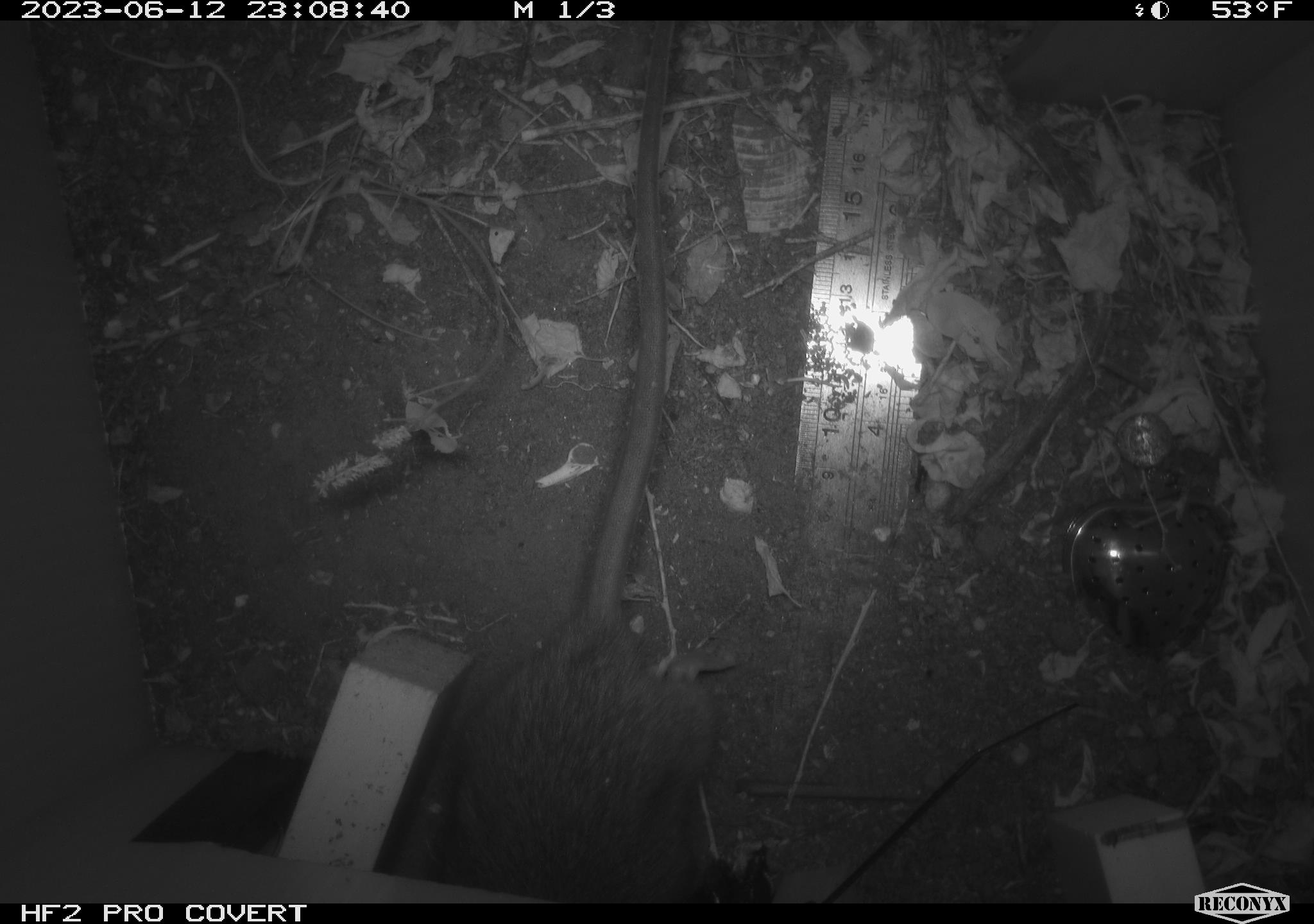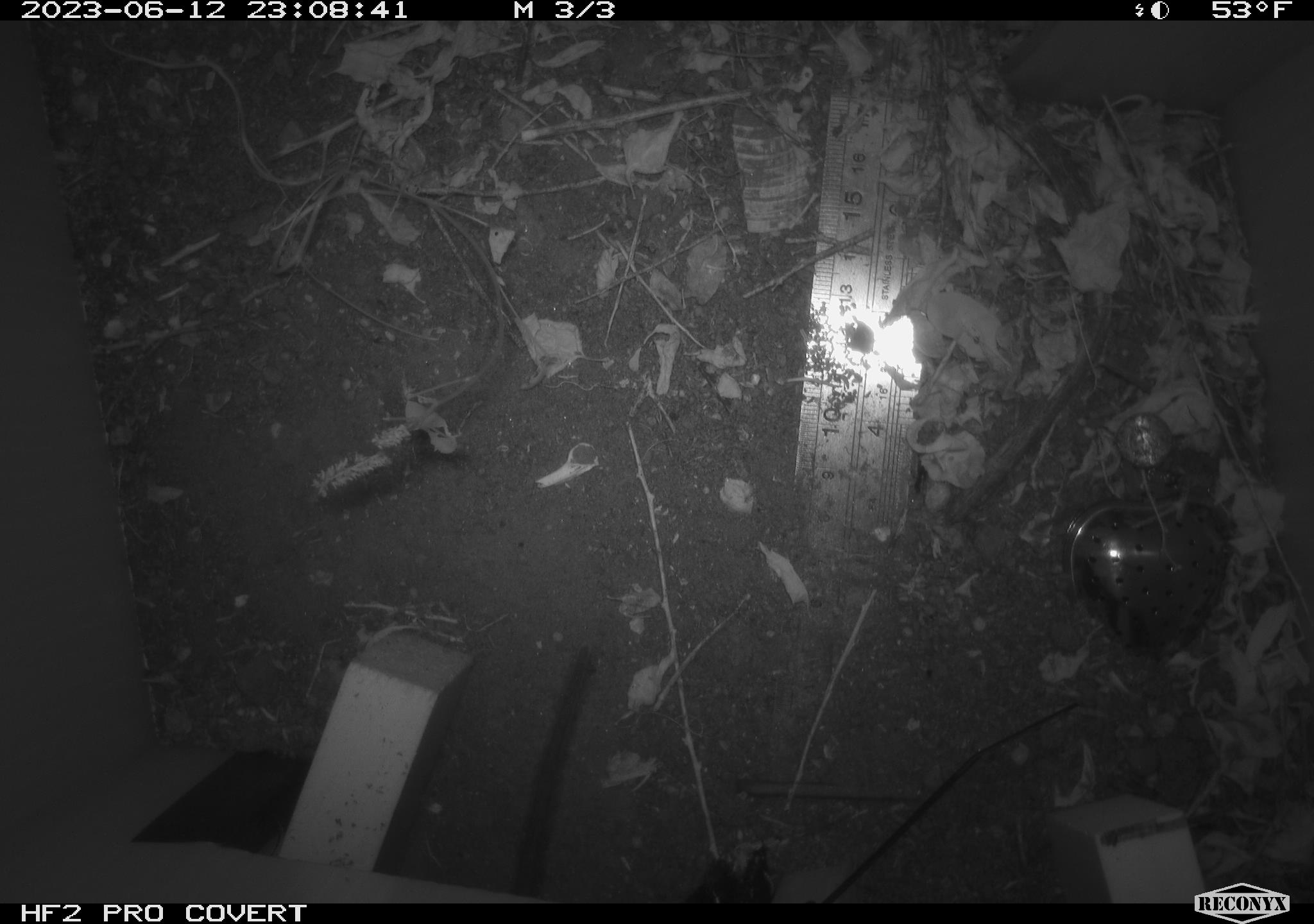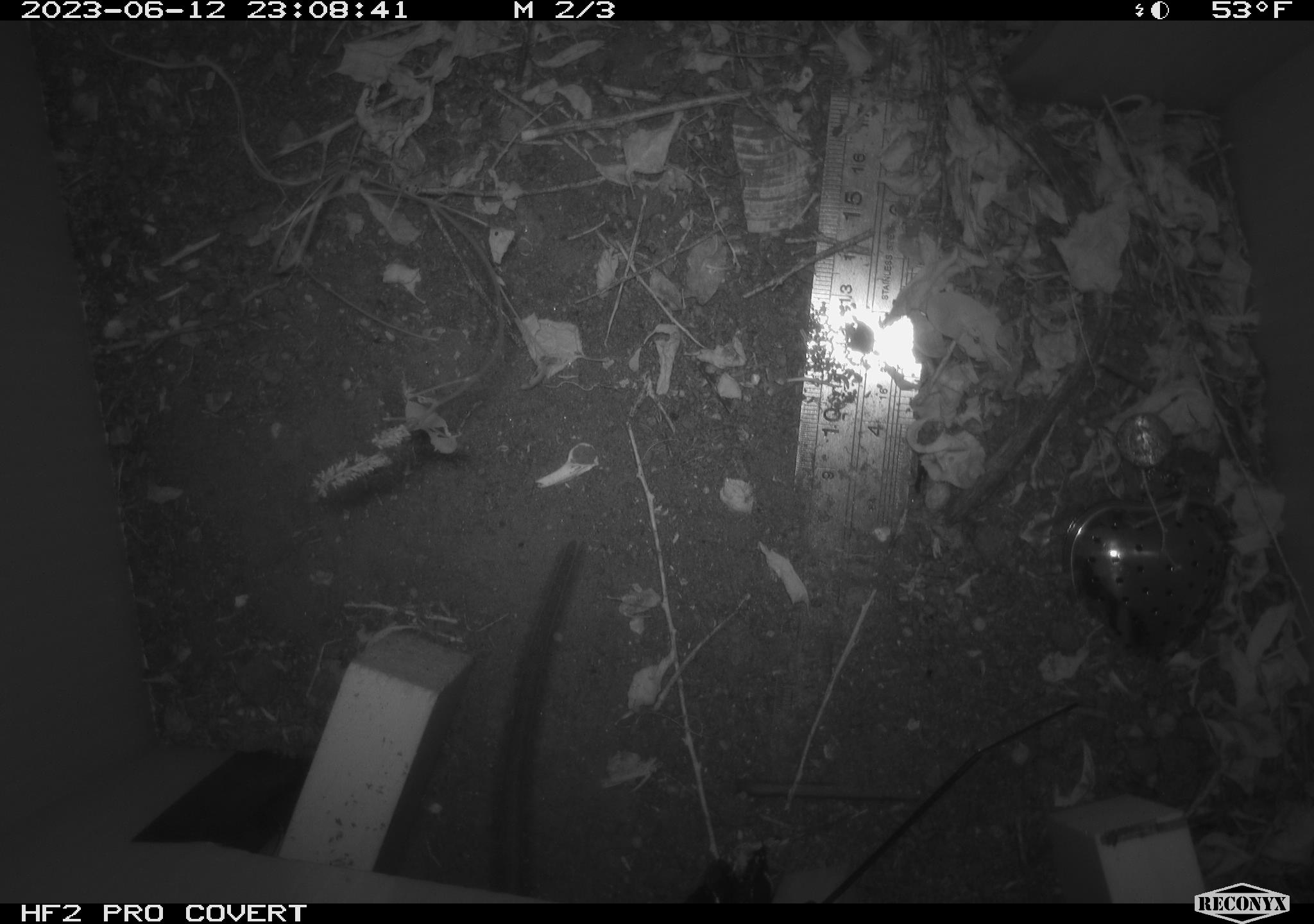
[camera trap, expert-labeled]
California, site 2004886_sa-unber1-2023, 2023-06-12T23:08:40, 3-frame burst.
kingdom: Animalia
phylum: Chordata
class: Mammalia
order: Rodentia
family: Muridae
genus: Rattus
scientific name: Rattus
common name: rat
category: rattus species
Rattus species (rat) (Rattus).